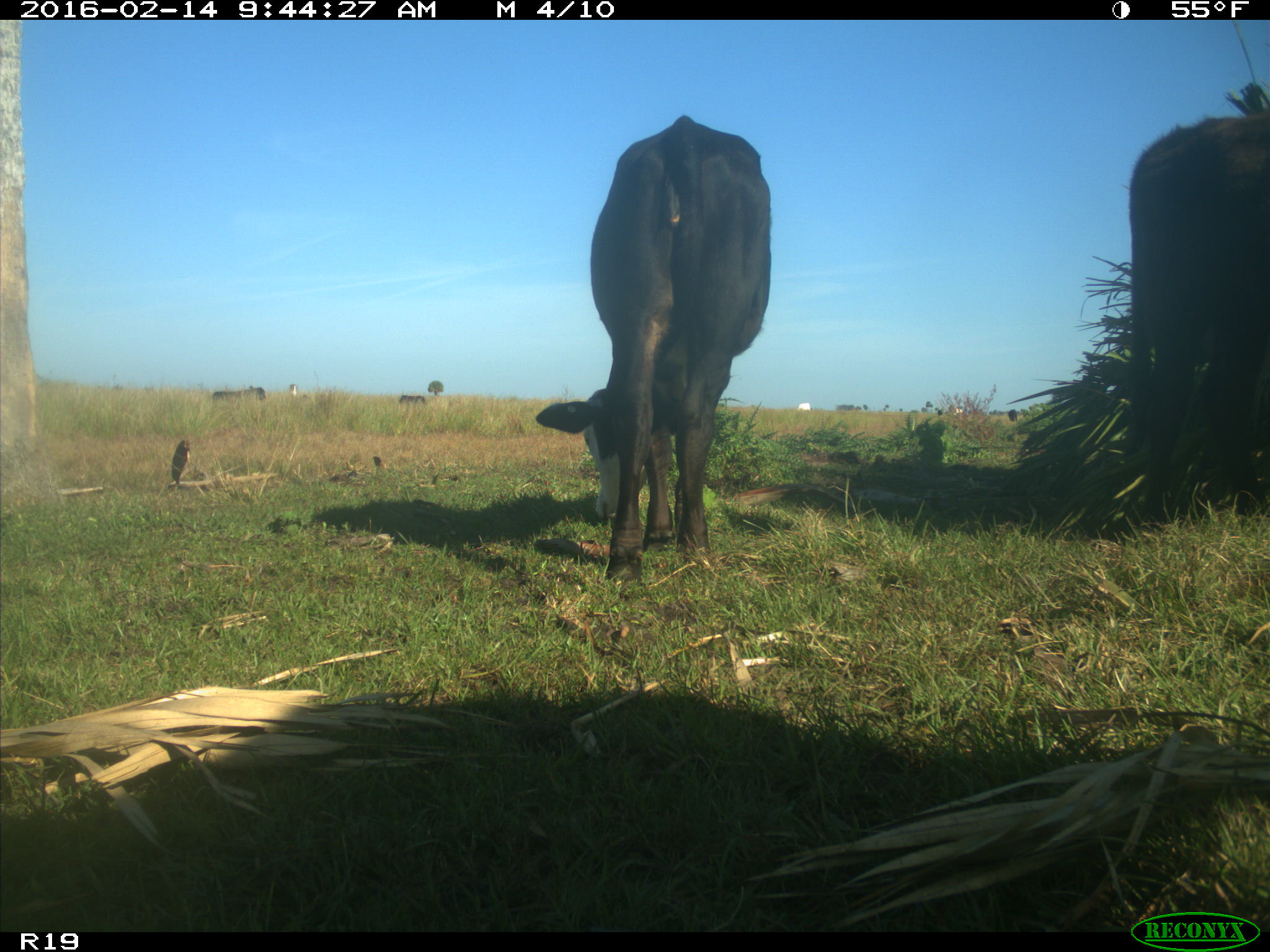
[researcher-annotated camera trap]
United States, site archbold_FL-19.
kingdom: Animalia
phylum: Chordata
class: Mammalia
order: Artiodactyla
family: Bovidae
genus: Bos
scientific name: Bos taurus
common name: domestic cow